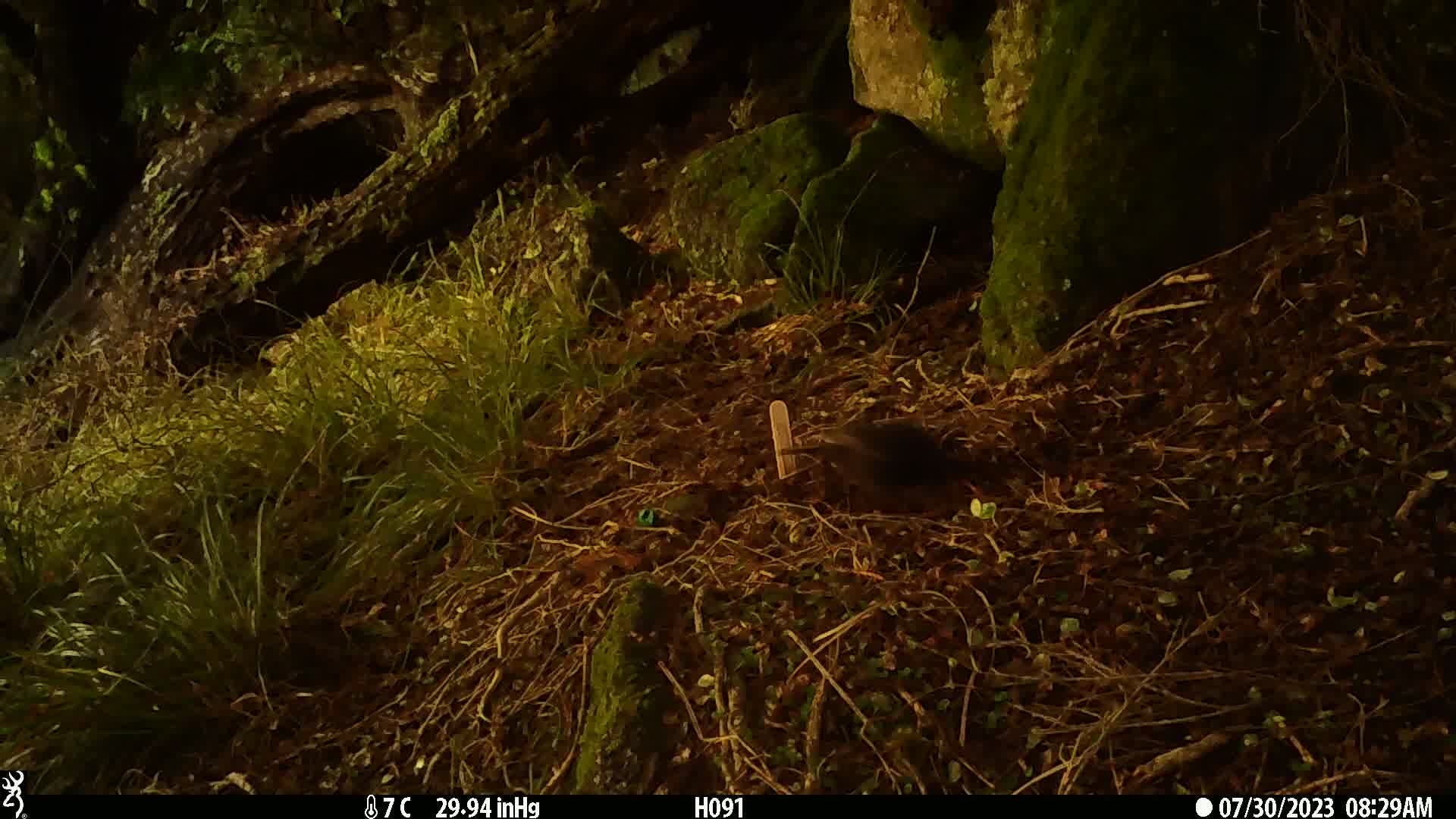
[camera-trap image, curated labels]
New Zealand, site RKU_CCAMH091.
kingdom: Animalia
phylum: Chordata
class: Aves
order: Passeriformes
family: Turdidae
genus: Turdus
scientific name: Turdus merula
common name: eurasian blackbird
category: blackbird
Blackbird (eurasian blackbird) (Turdus merula).